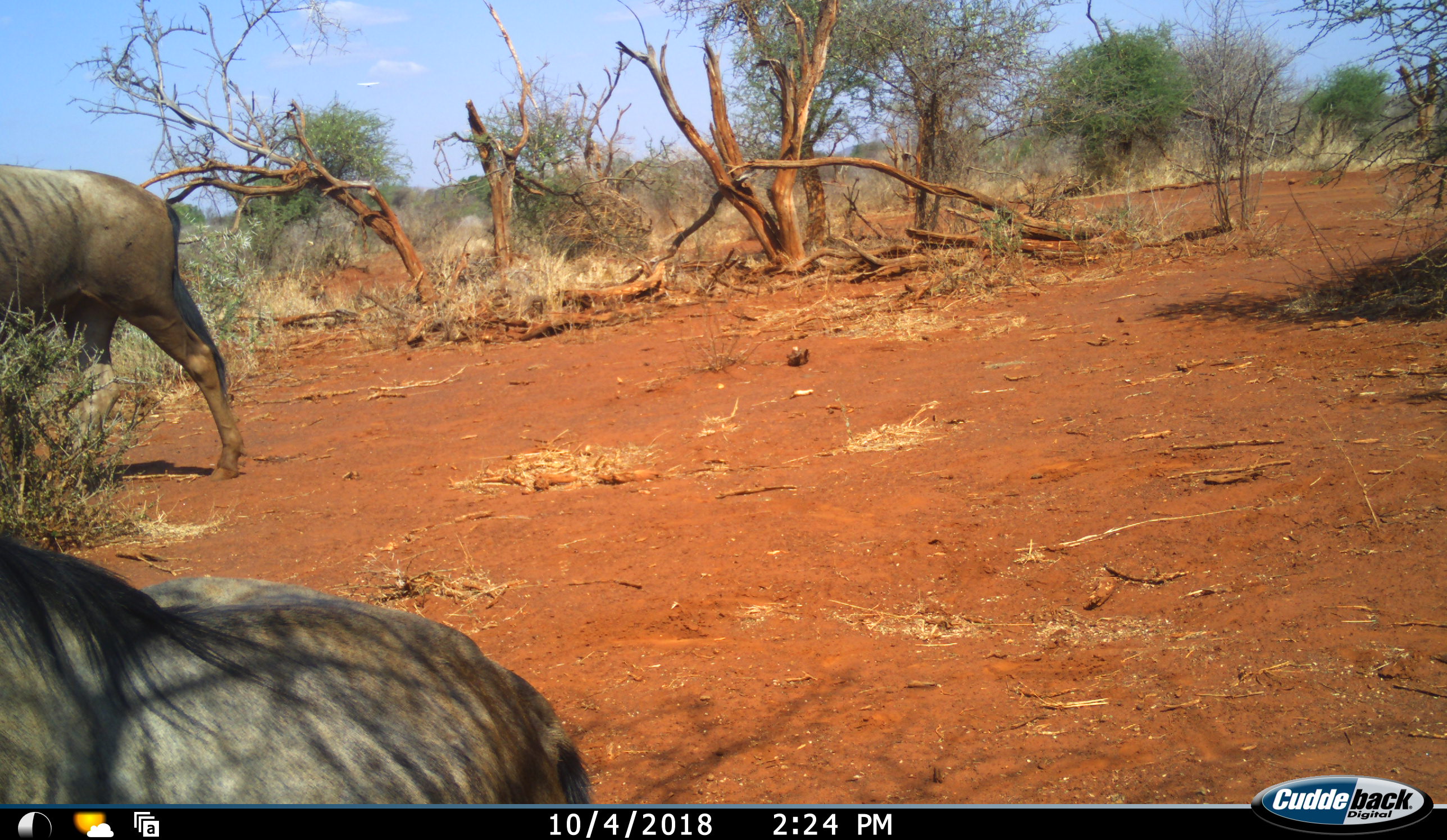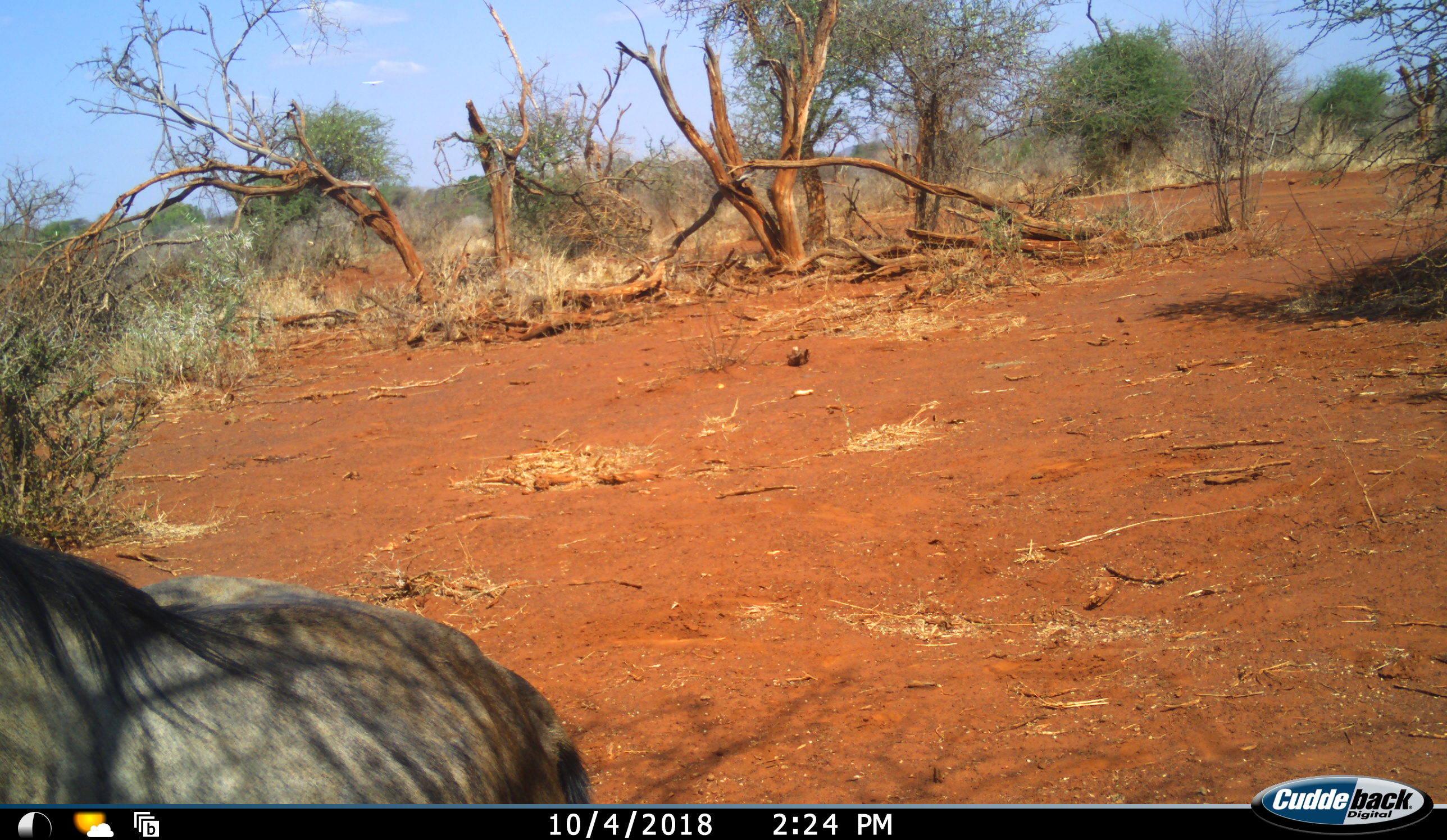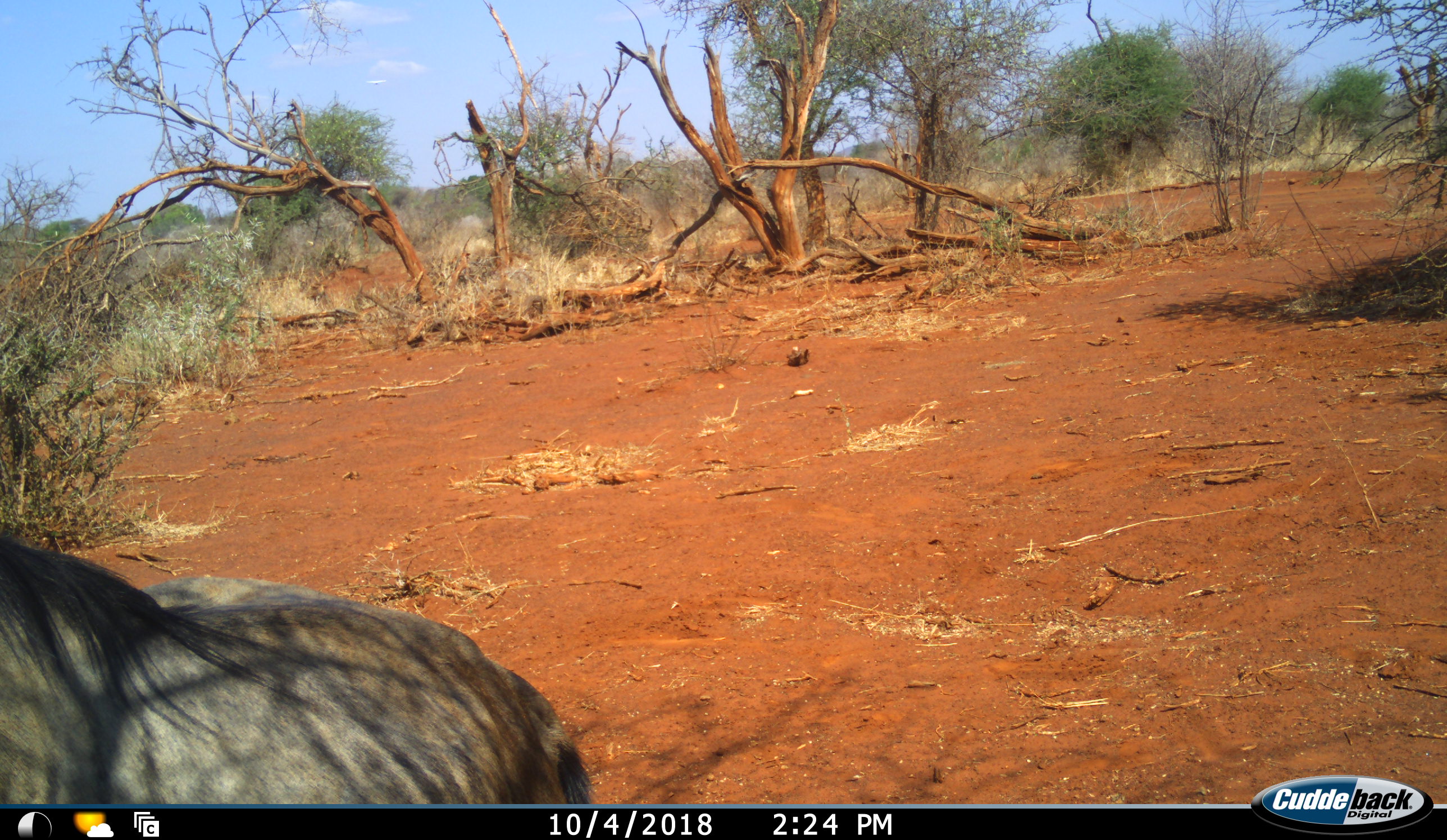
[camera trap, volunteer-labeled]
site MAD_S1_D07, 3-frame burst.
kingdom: Animalia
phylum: Chordata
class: Mammalia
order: Artiodactyla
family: Bovidae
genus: Connochaetes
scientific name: Connochaetes taurinus taurinus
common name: blue wildebeest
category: wildebeestblue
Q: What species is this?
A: Wildebeestblue (blue wildebeest) (Connochaetes taurinus taurinus).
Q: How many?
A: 2.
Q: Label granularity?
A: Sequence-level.